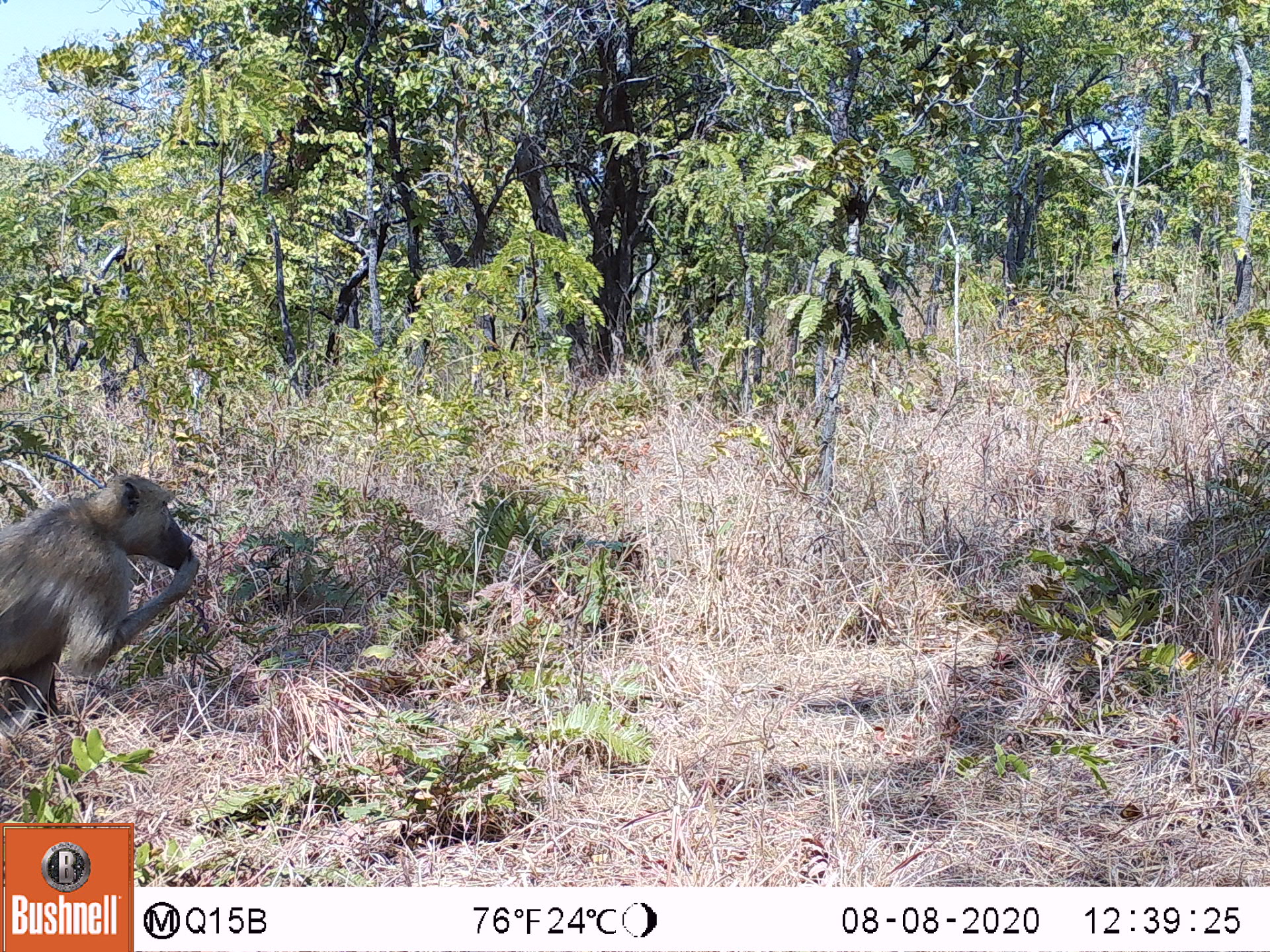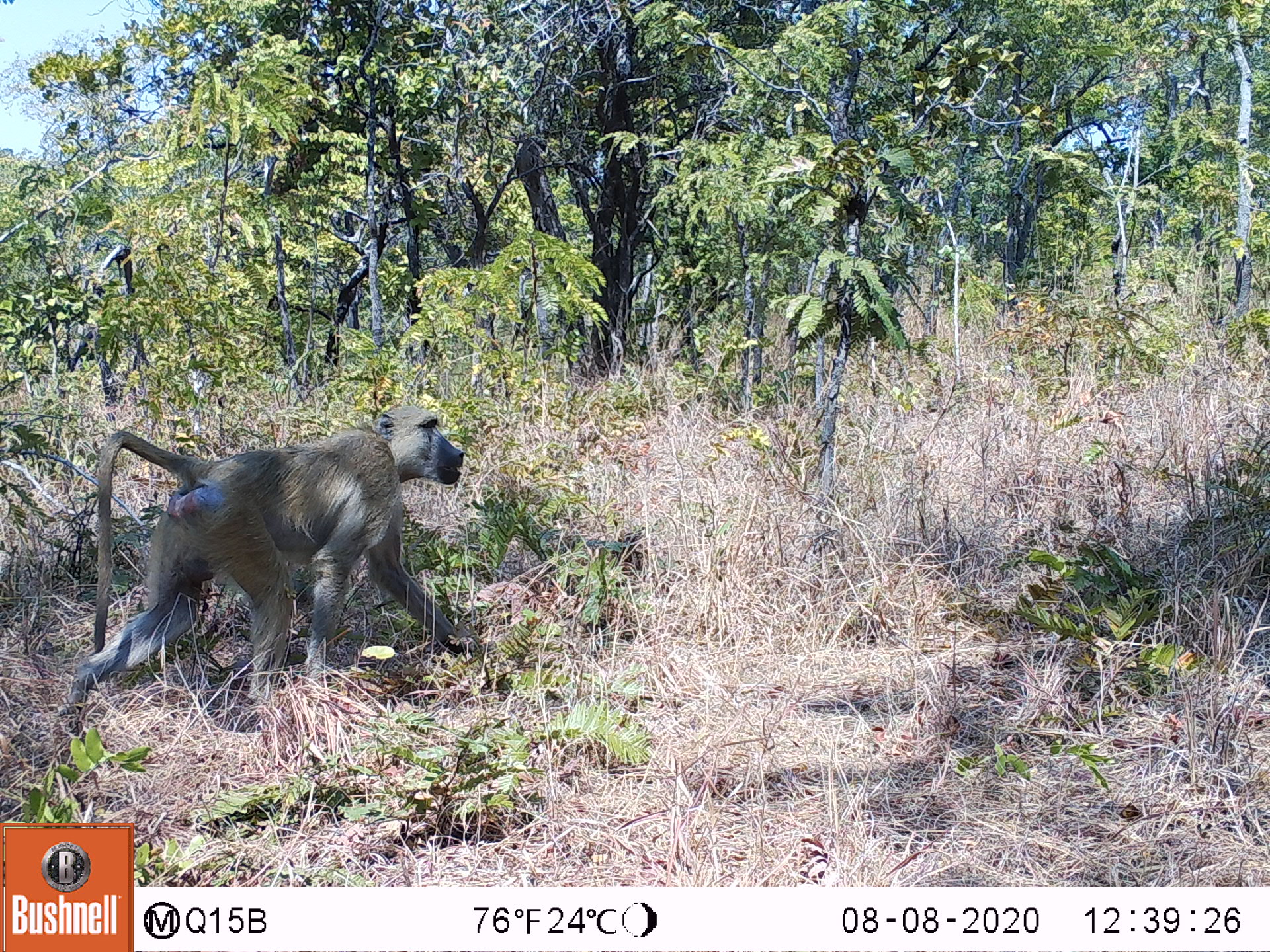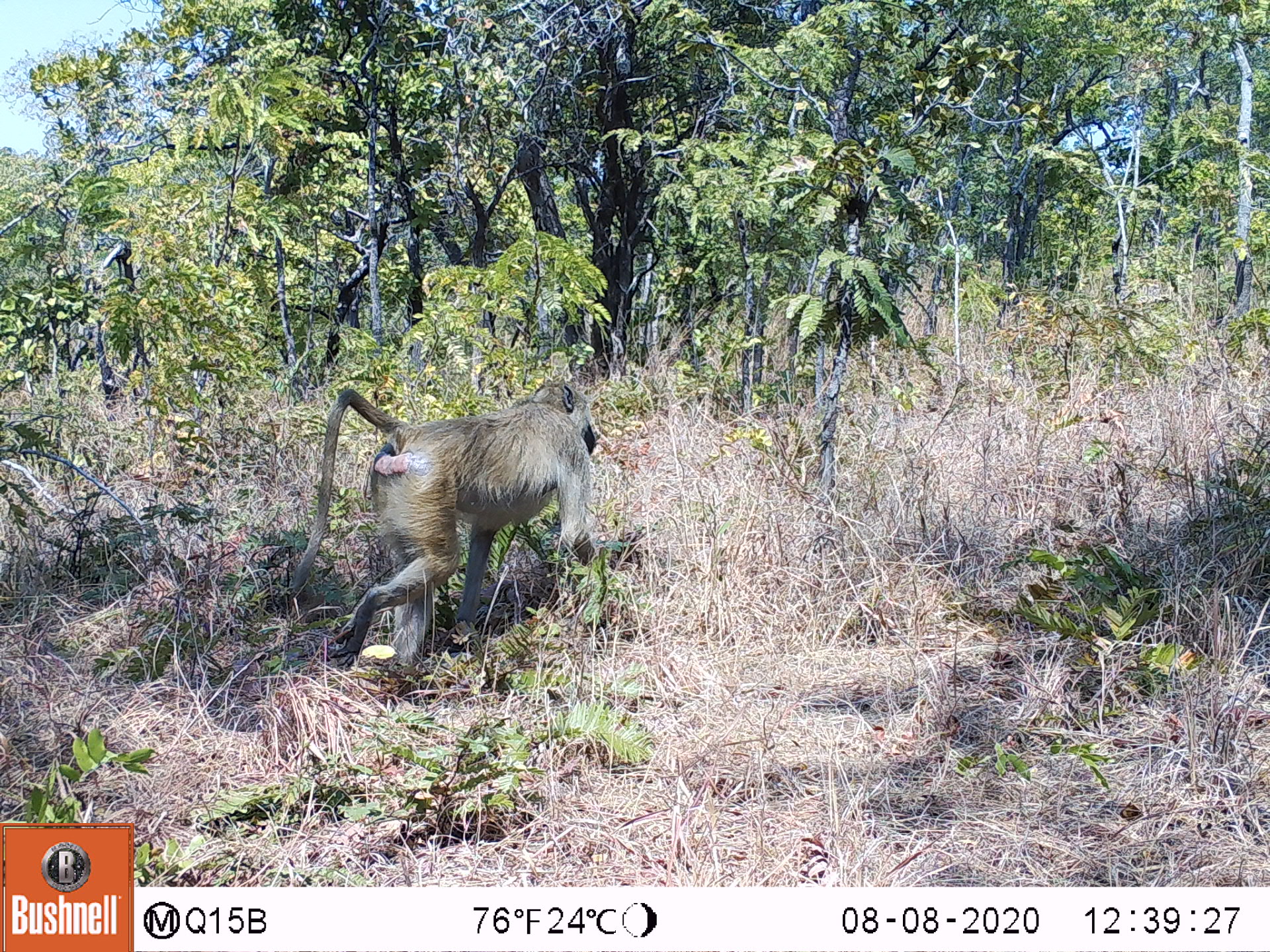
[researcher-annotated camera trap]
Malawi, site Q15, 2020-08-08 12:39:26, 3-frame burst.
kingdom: Animalia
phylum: Chordata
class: Mammalia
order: Primates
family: Cercopithecidae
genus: Papio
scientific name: Papio cynocephalus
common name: yellow baboon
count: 1